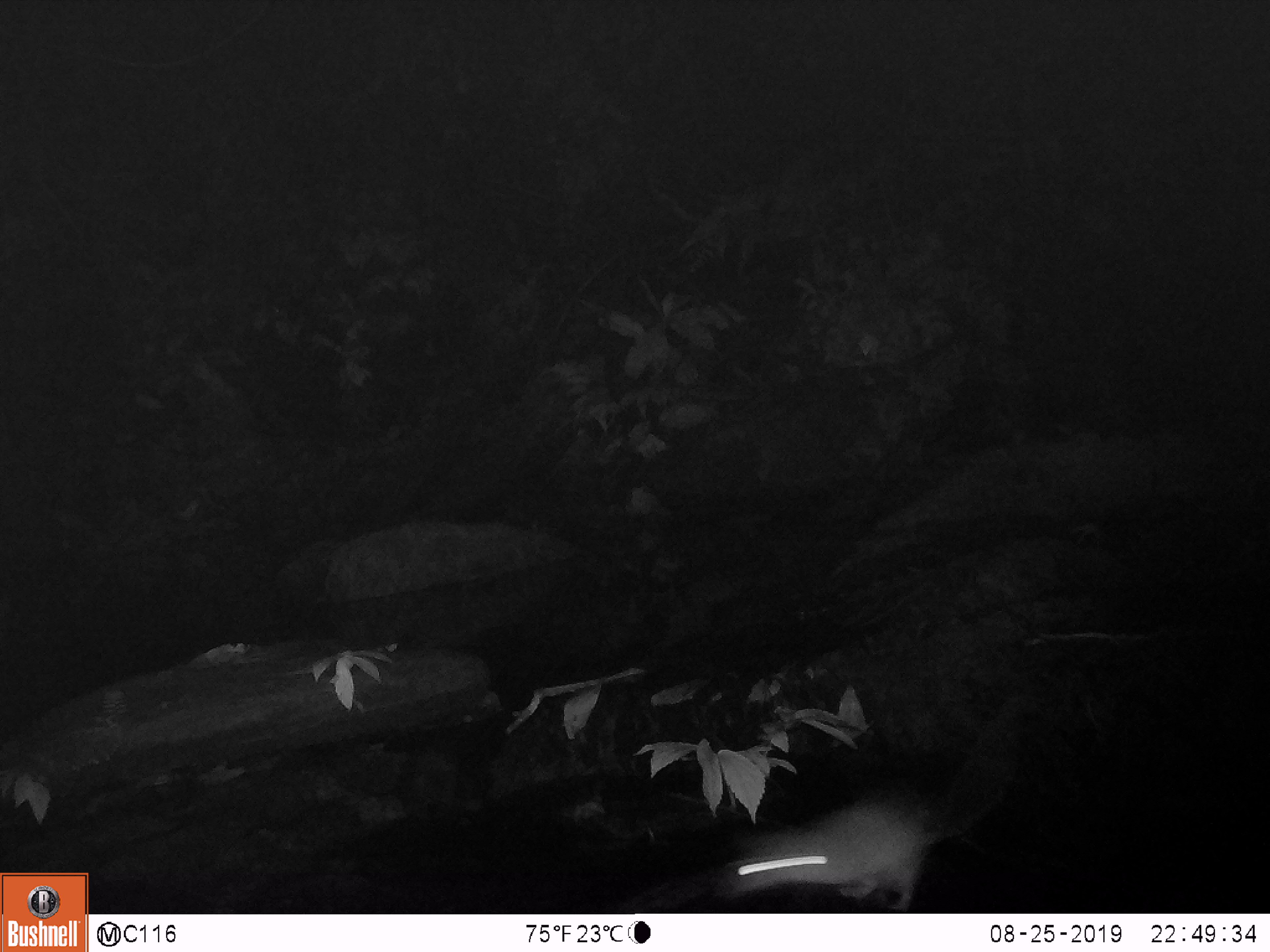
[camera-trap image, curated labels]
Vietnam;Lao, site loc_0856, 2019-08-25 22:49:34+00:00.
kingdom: Animalia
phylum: Chordata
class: Mammalia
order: Rodentia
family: Muridae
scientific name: Muridae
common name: old-world mice and rats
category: unidentified murid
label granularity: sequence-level